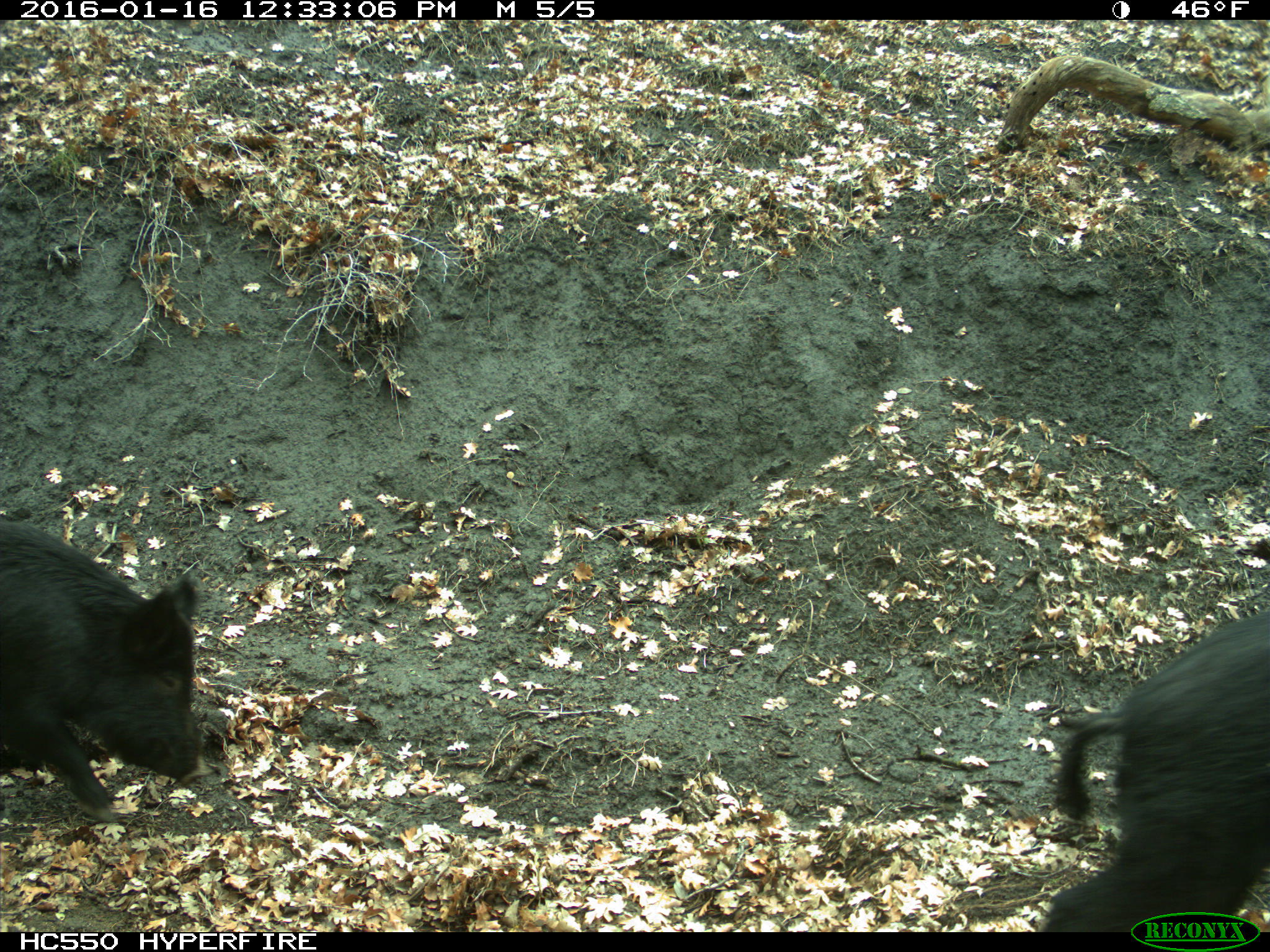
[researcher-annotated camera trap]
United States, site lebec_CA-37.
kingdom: Animalia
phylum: Chordata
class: Mammalia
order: Artiodactyla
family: Suidae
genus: Sus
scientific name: Sus scrofa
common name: wild boar